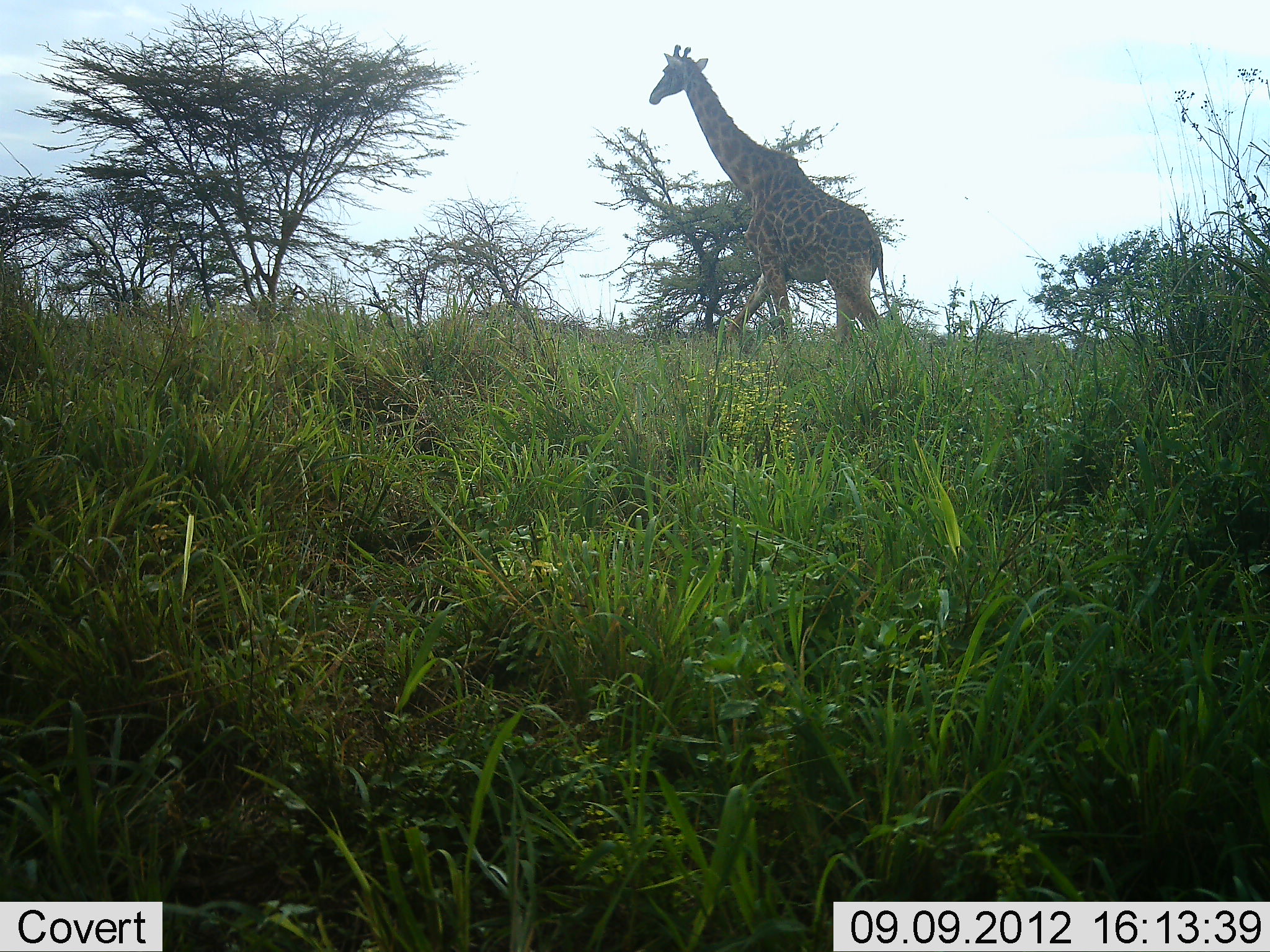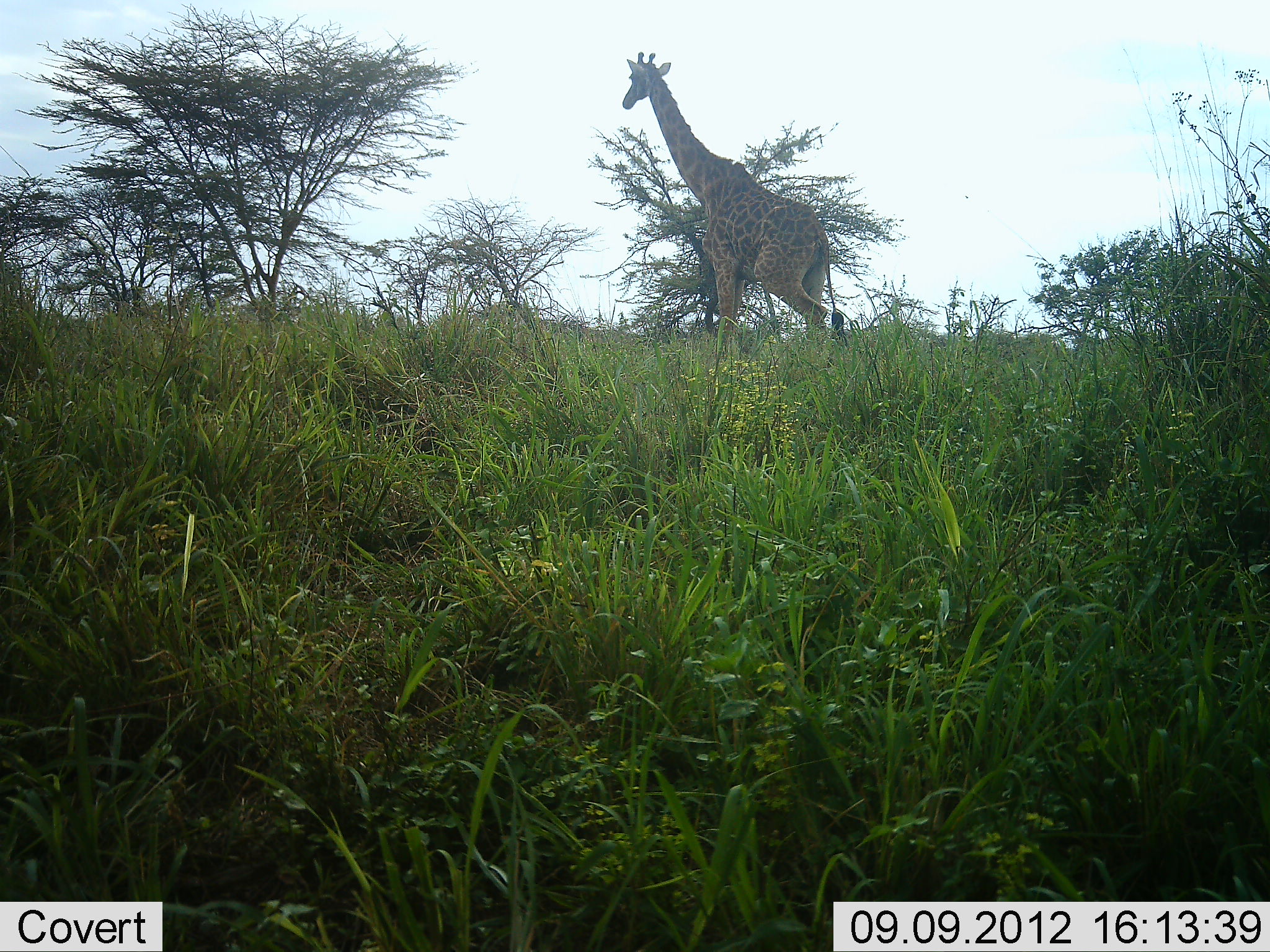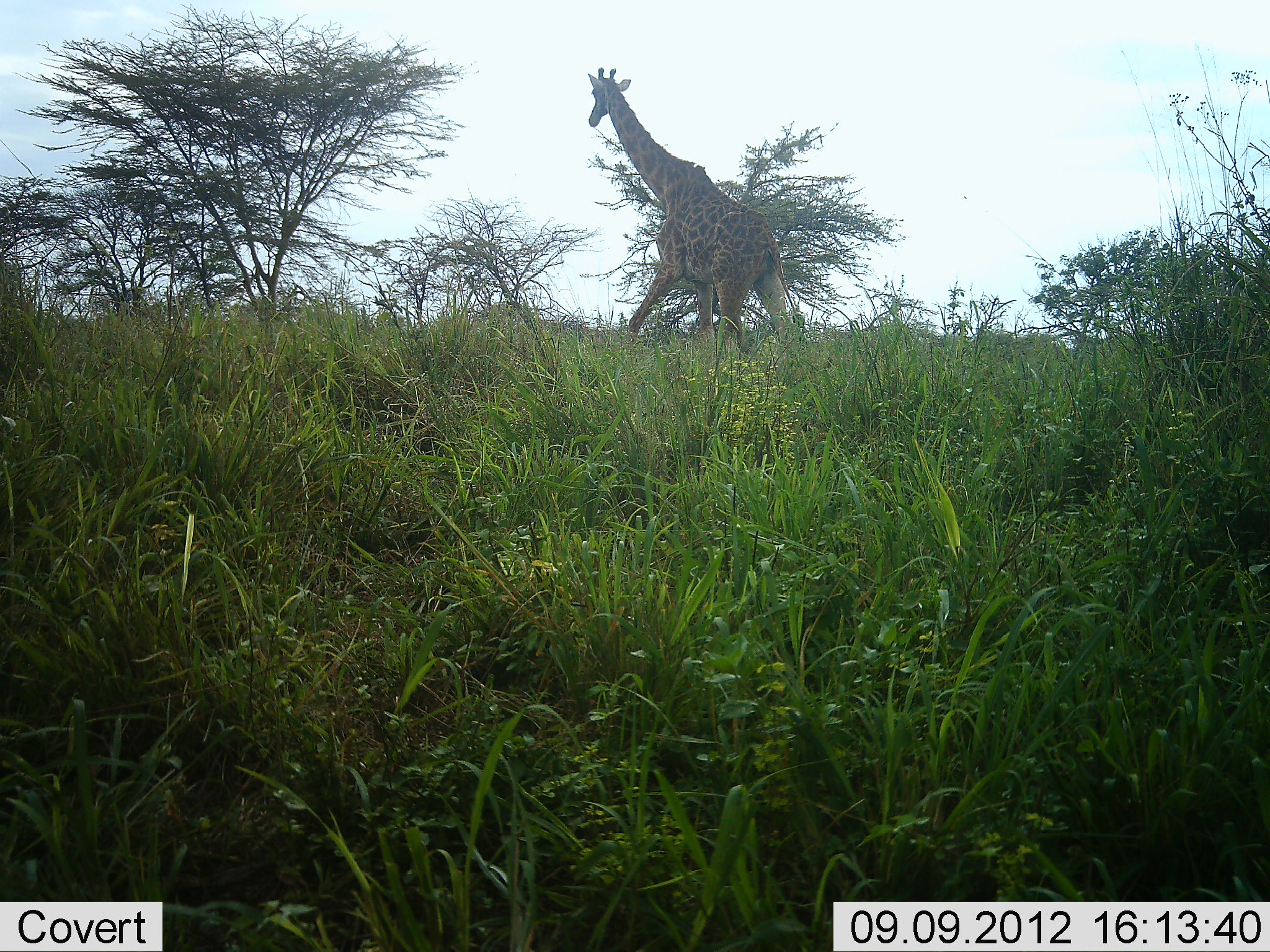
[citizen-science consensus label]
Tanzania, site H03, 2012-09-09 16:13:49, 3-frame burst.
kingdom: Animalia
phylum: Chordata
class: Mammalia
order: Artiodactyla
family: Giraffidae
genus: Giraffa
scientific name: Giraffa camelopardalis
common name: giraffe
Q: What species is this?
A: Giraffe (Giraffa camelopardalis).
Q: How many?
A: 1.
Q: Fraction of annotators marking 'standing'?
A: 10%.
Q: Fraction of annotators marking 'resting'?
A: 0%.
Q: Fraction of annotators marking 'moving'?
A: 90%.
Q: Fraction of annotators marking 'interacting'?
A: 0%.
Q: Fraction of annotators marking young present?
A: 0%.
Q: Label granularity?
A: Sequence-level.